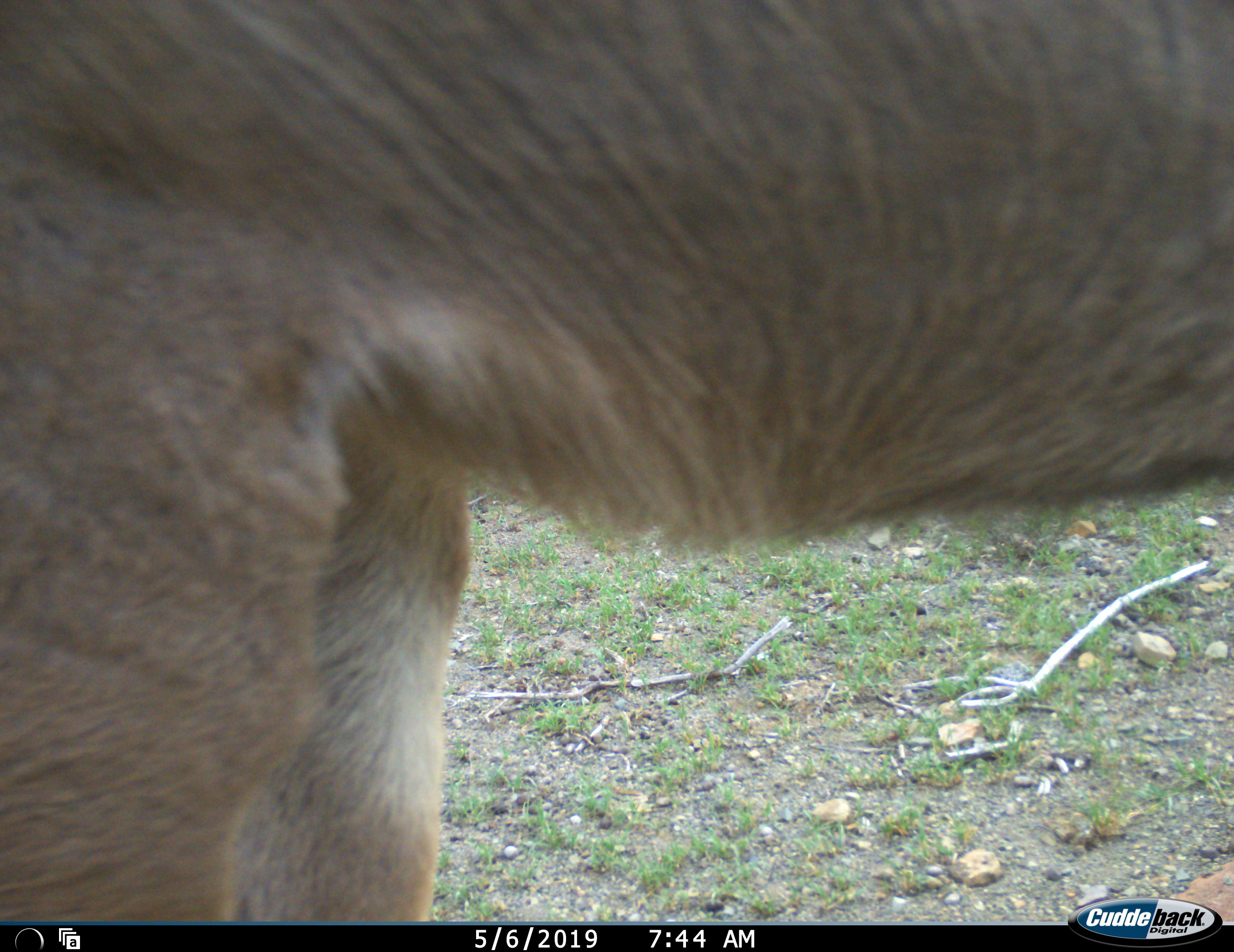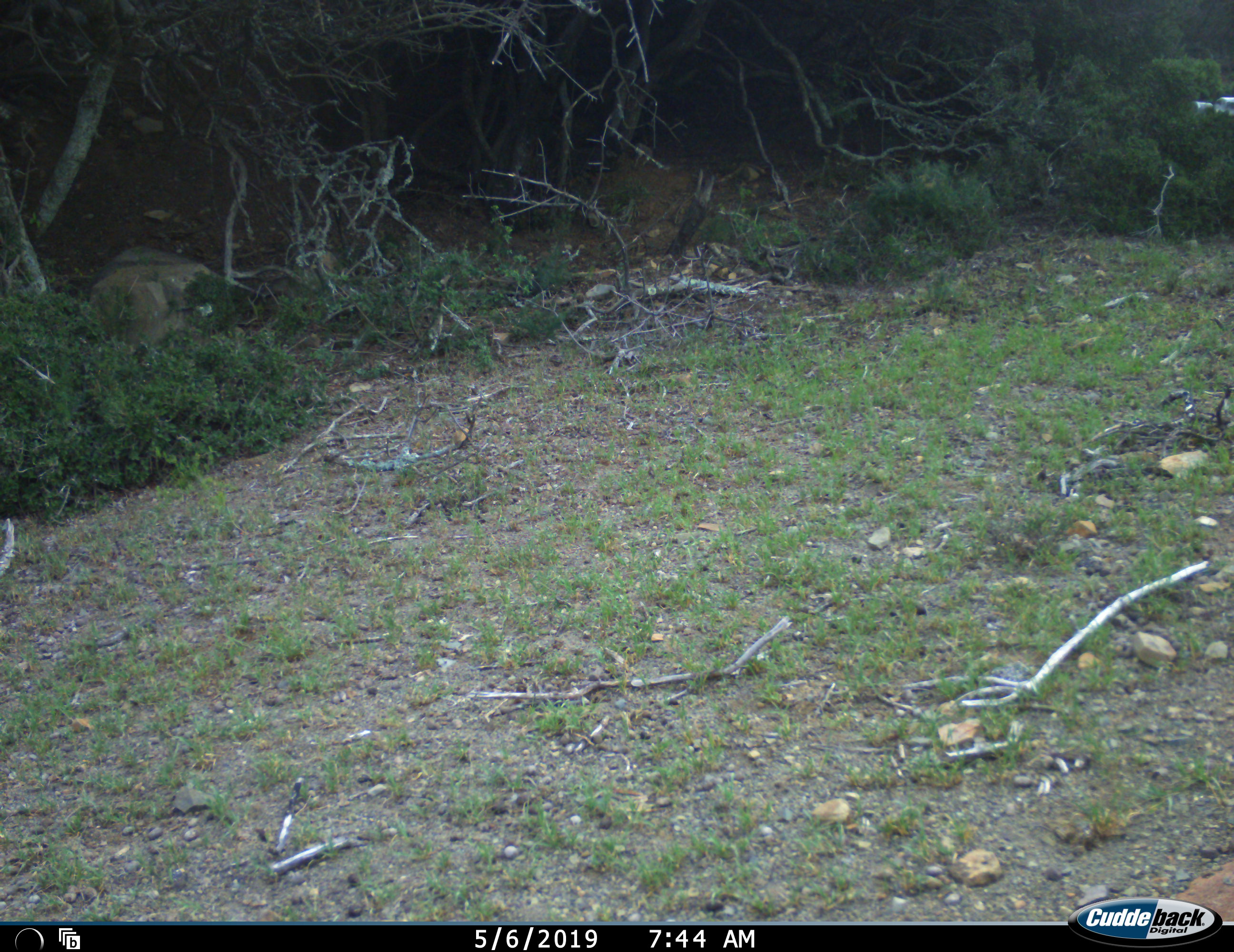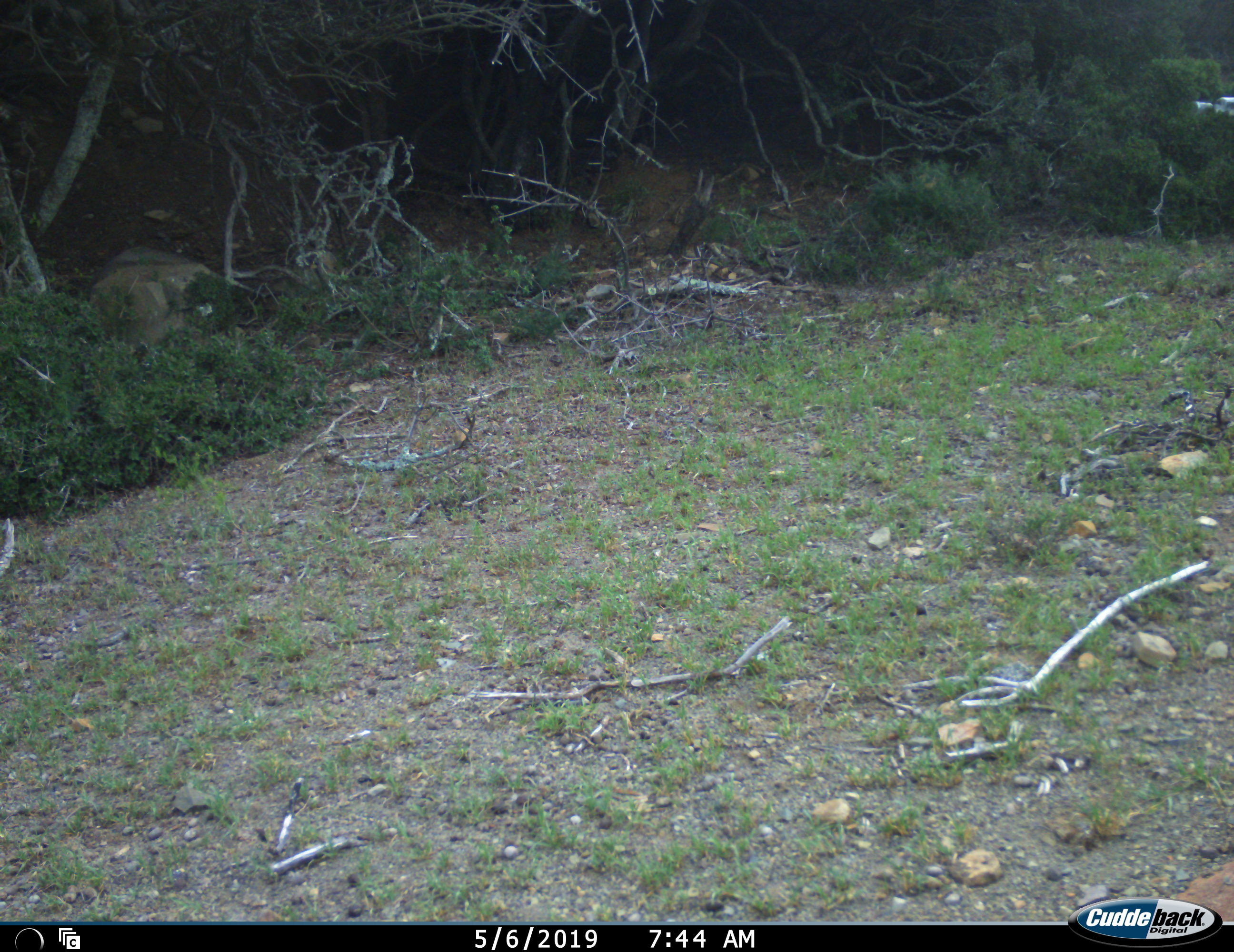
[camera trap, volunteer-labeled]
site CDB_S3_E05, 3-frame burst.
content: unidentified animal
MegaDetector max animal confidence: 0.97